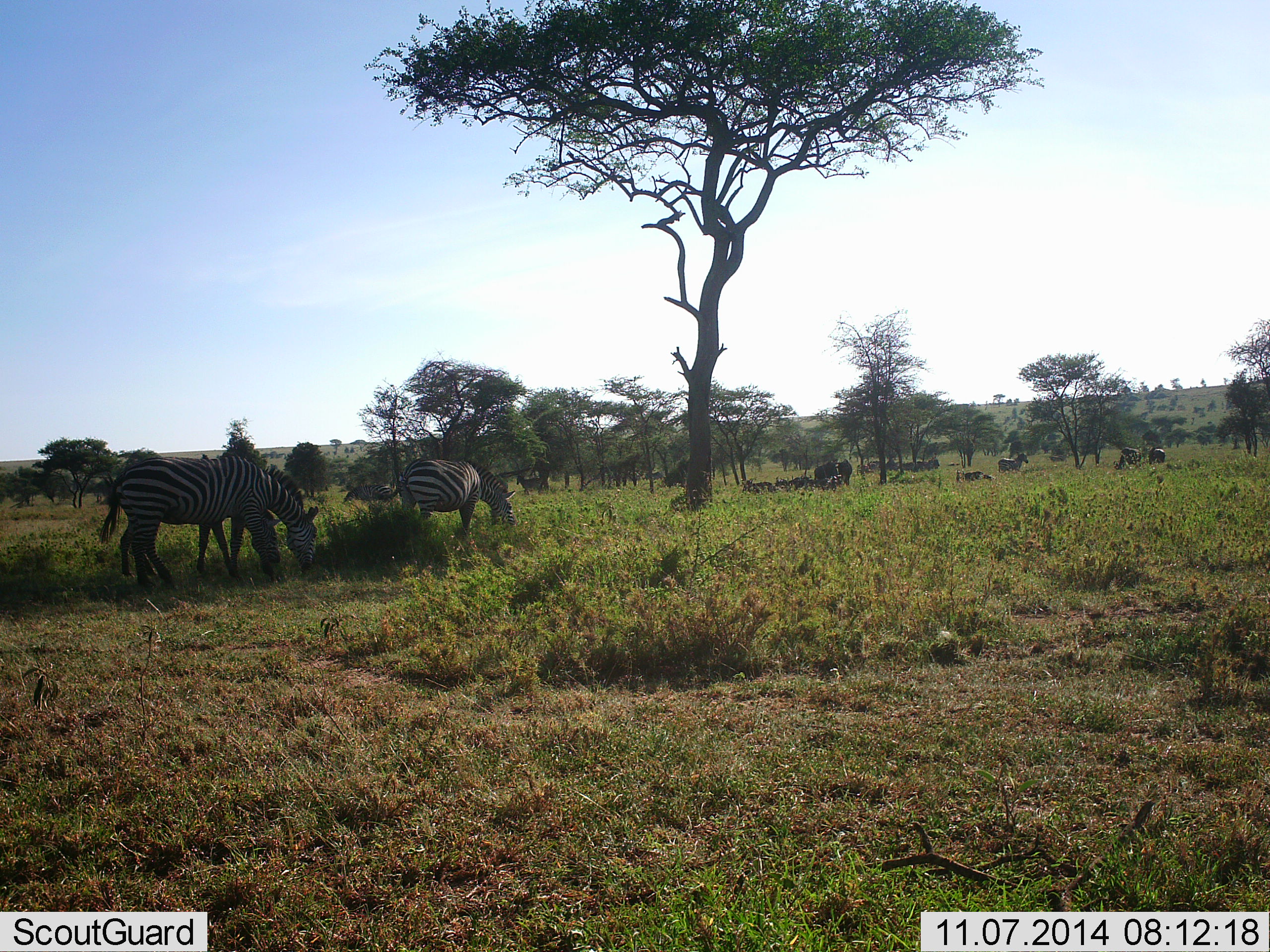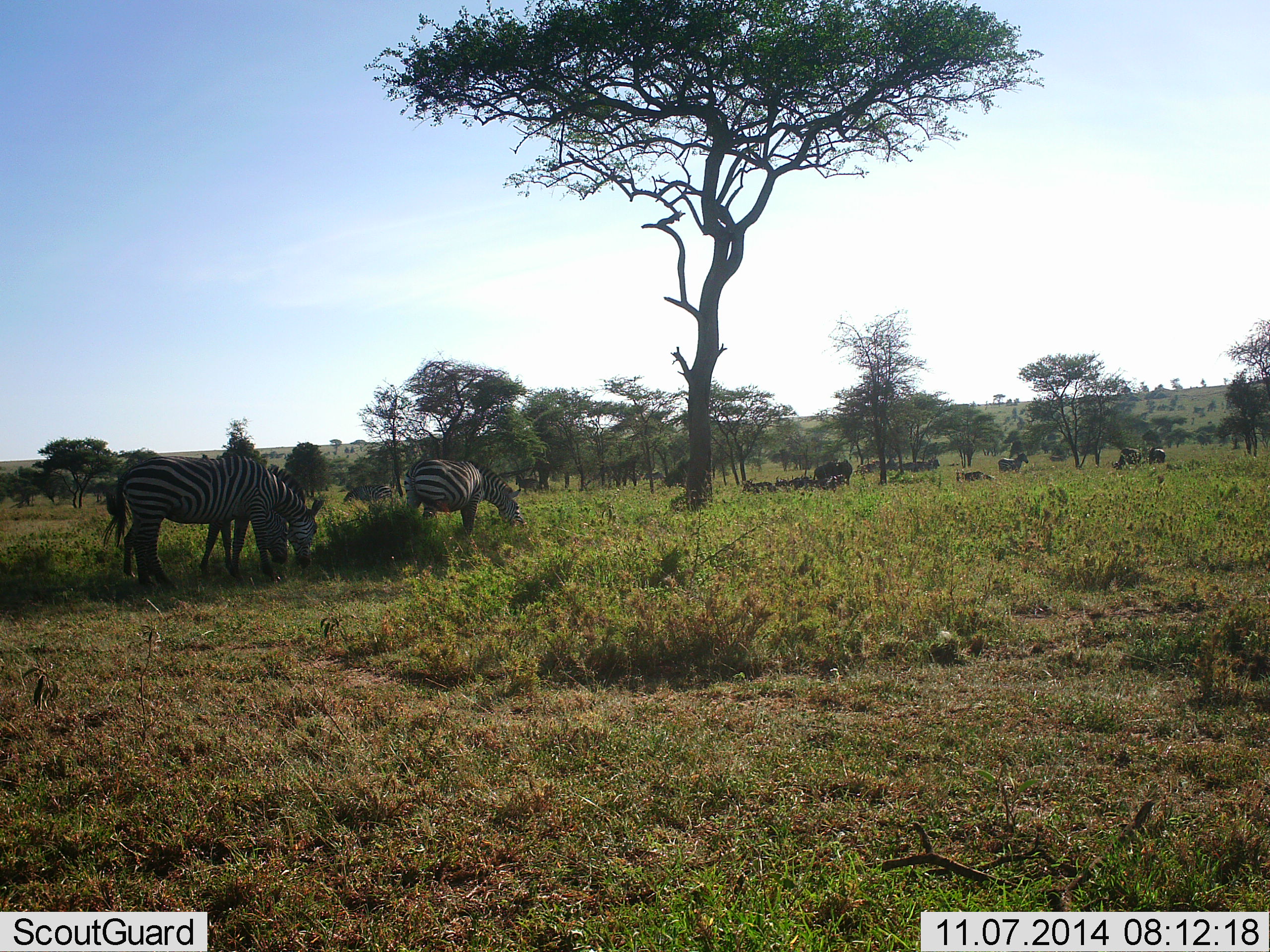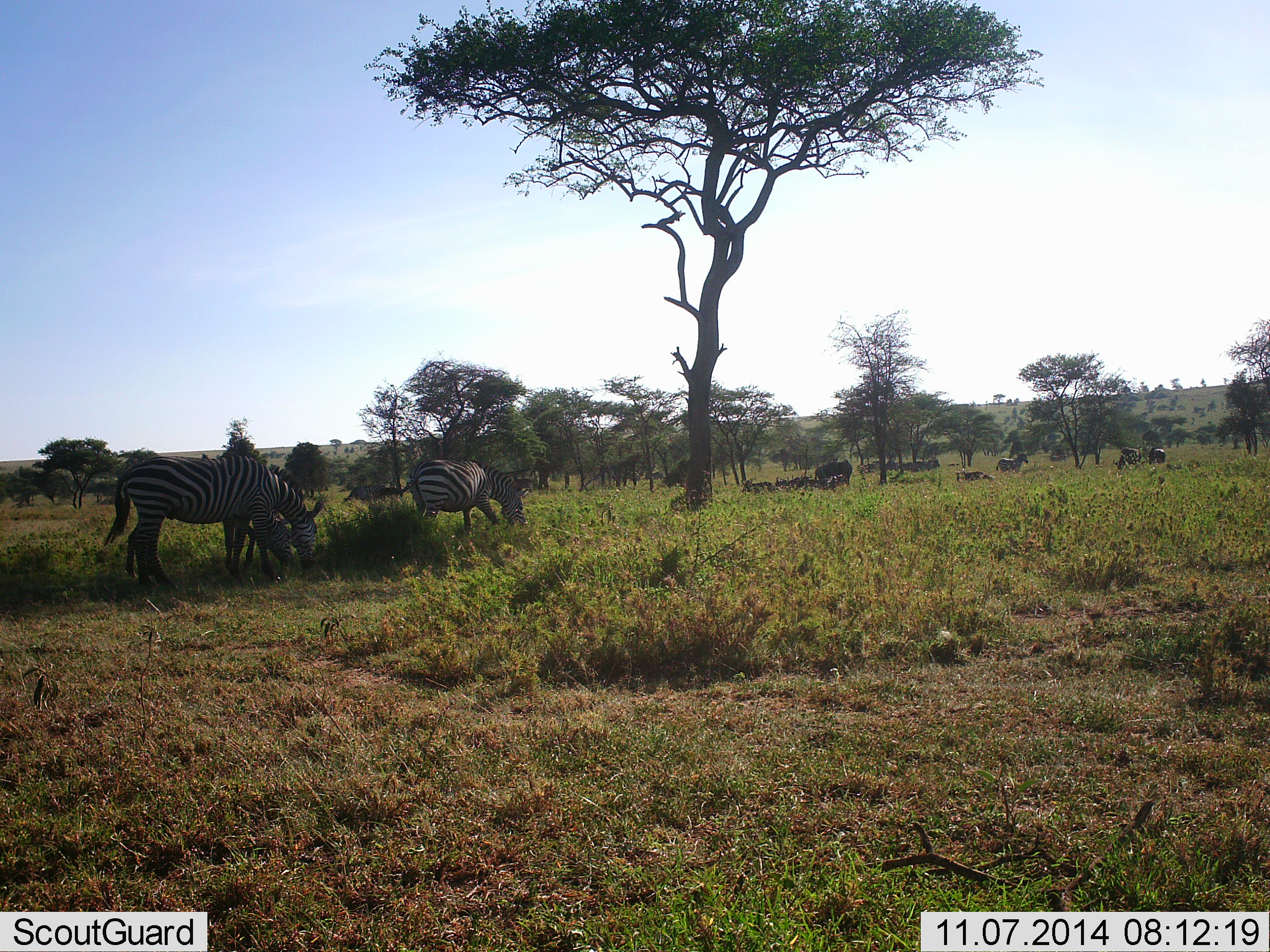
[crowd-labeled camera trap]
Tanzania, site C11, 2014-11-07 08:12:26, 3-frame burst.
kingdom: Animalia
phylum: Chordata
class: Mammalia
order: Perissodactyla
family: Equidae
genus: Equus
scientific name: Equus quagga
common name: plains zebra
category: zebra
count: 6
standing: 42%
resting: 0%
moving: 0%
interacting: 0%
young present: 8%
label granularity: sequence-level